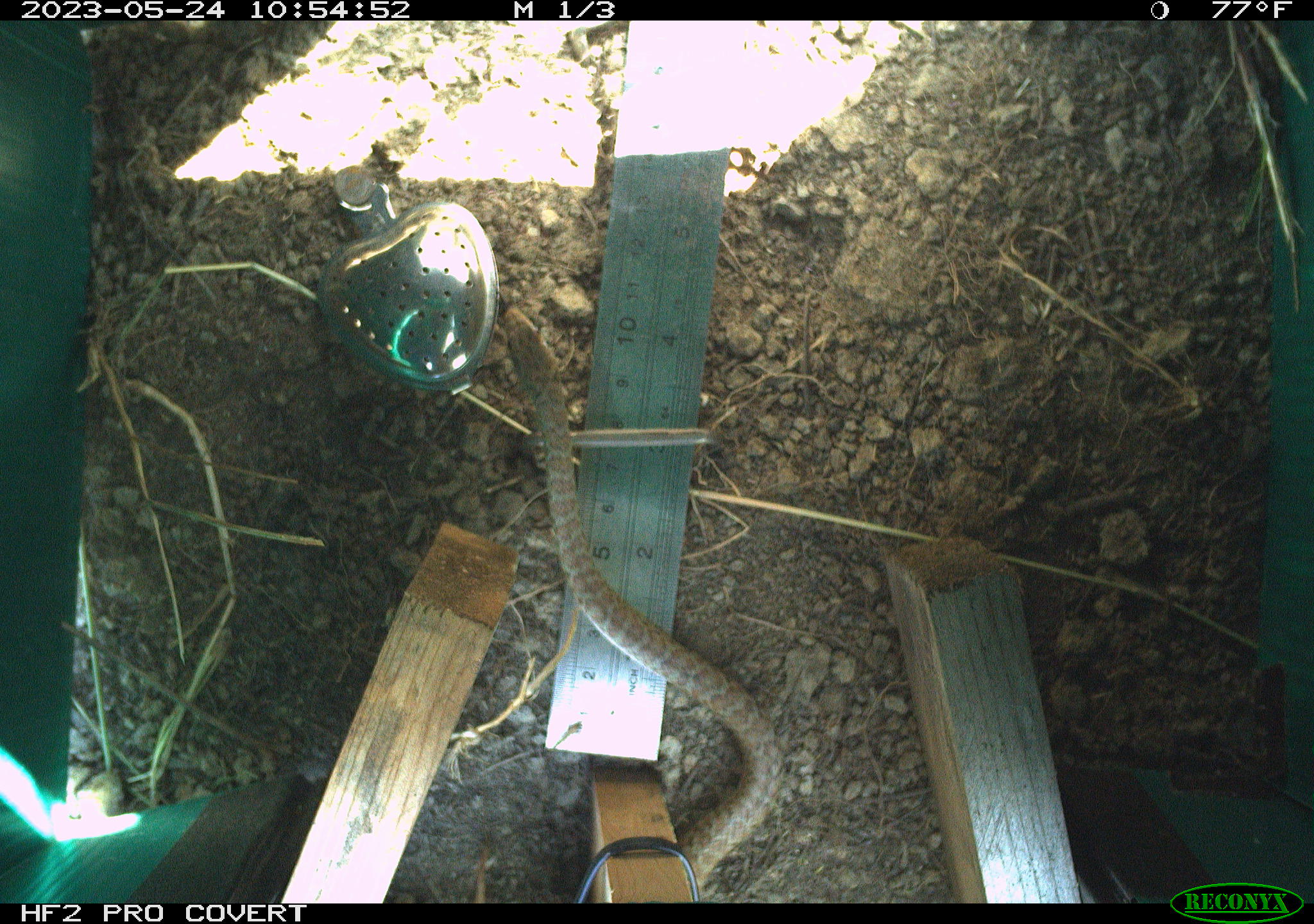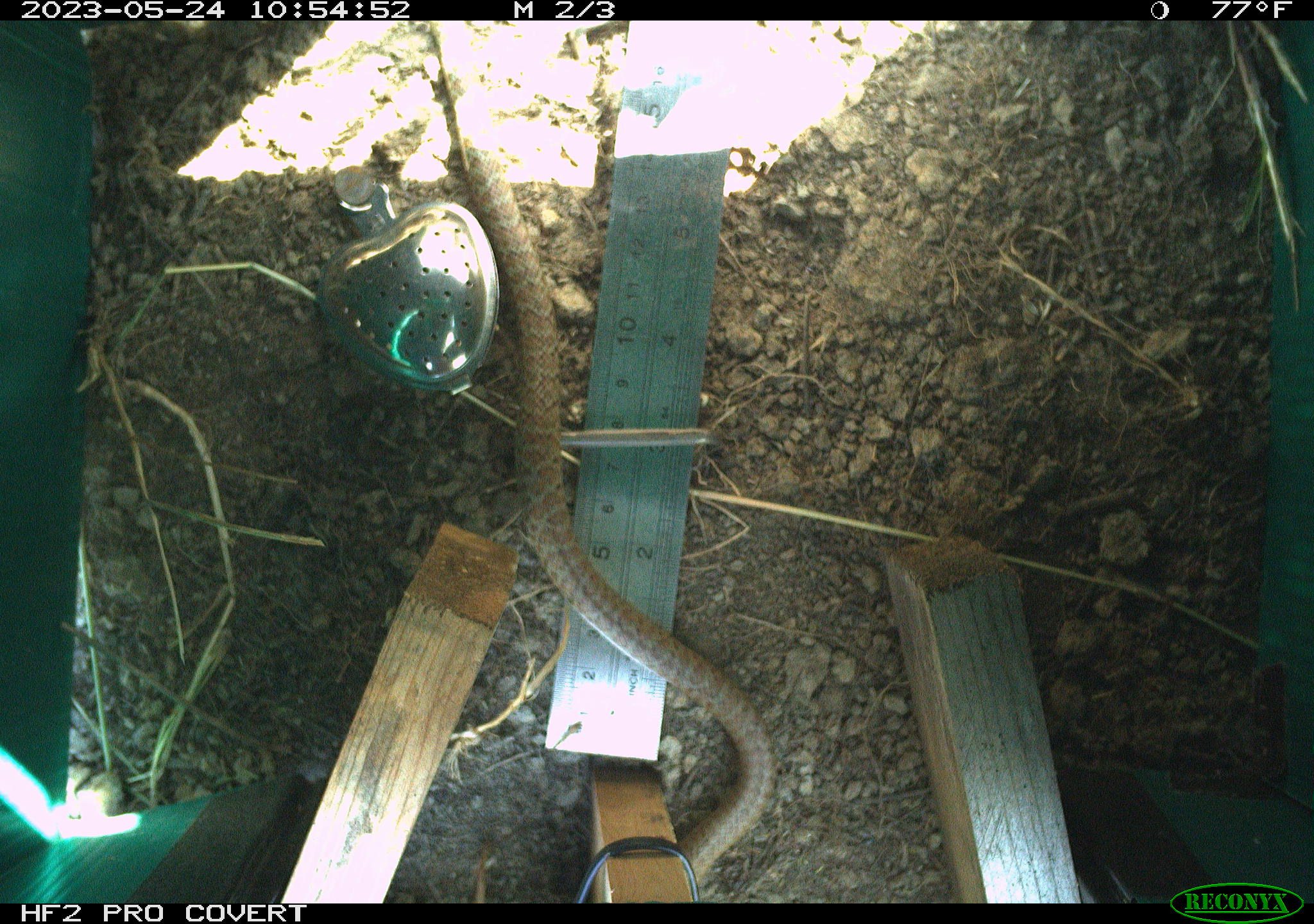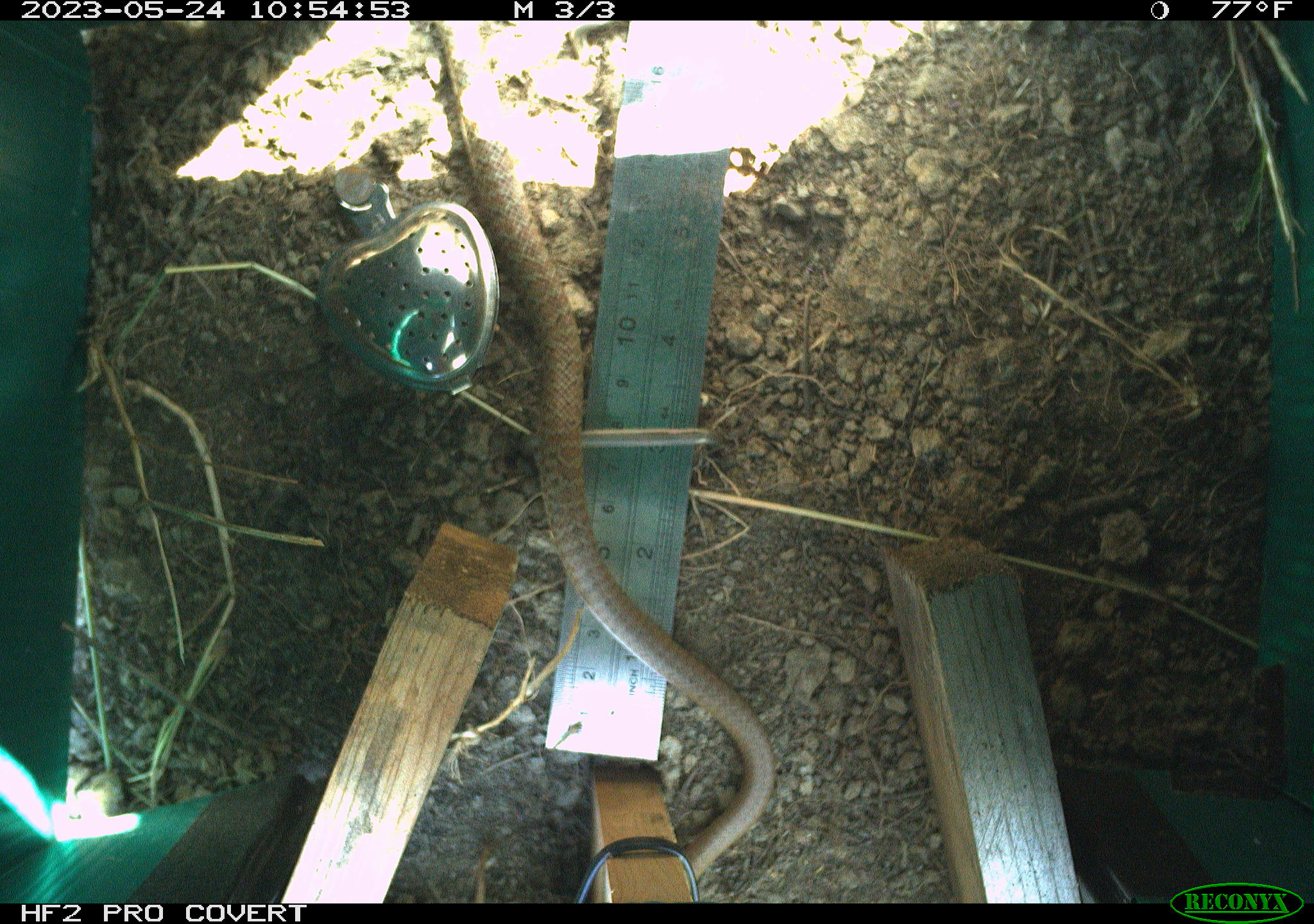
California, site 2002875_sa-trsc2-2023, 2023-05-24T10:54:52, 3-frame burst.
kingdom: Animalia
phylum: Chordata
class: Reptilia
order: Squamata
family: Colubridae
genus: Coluber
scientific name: Coluber constrictor mormon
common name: western yellow-bellied racer